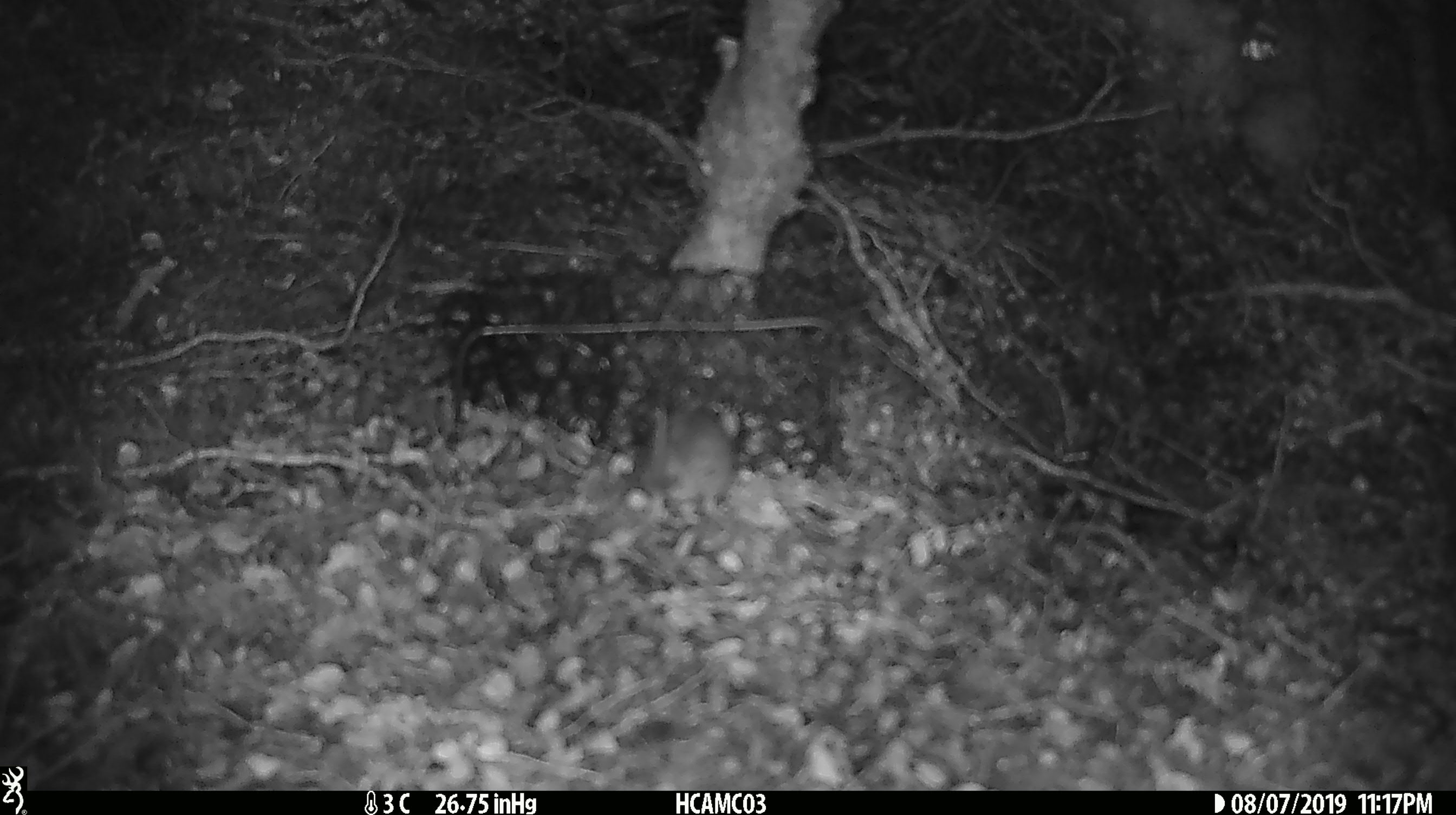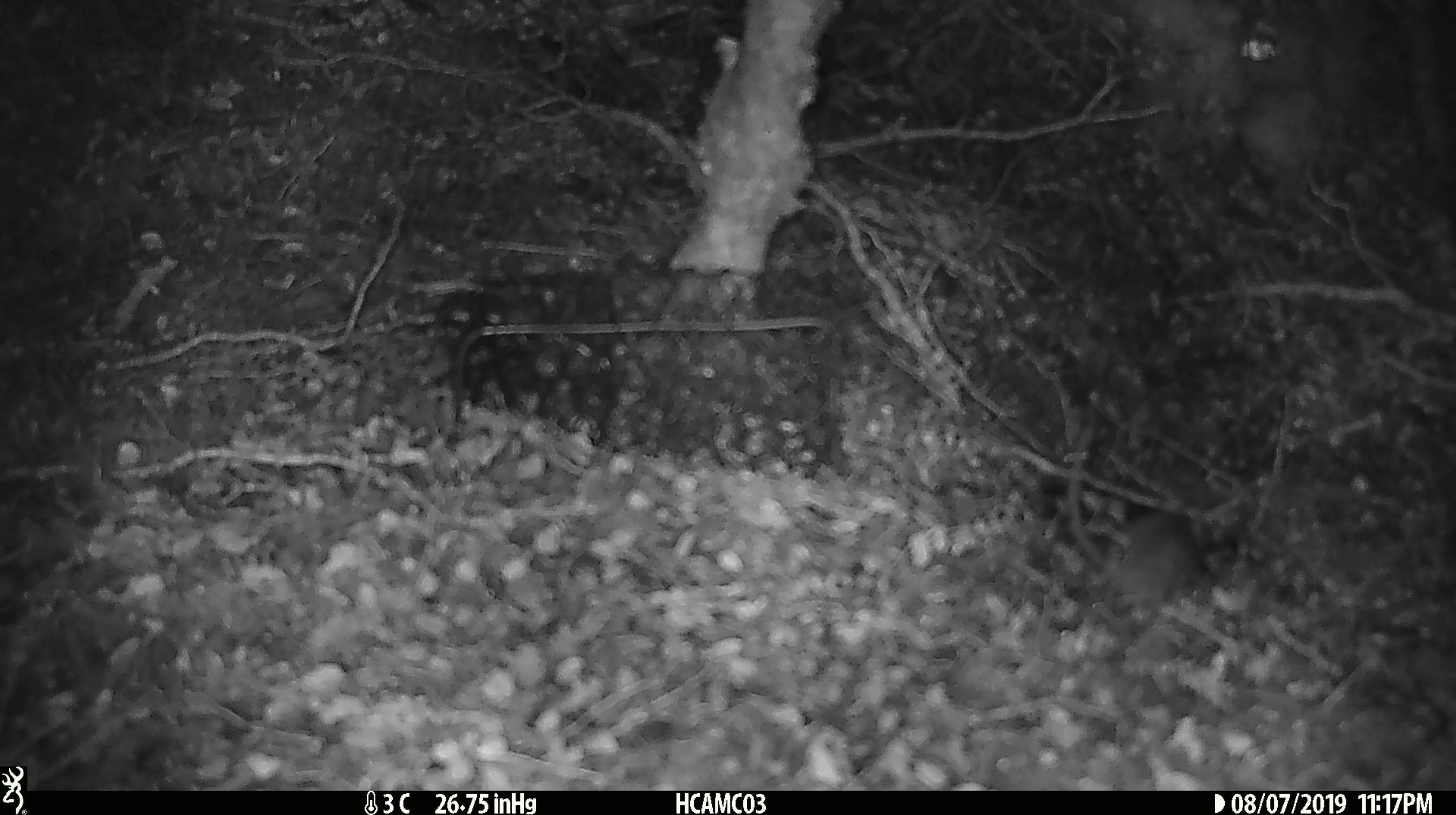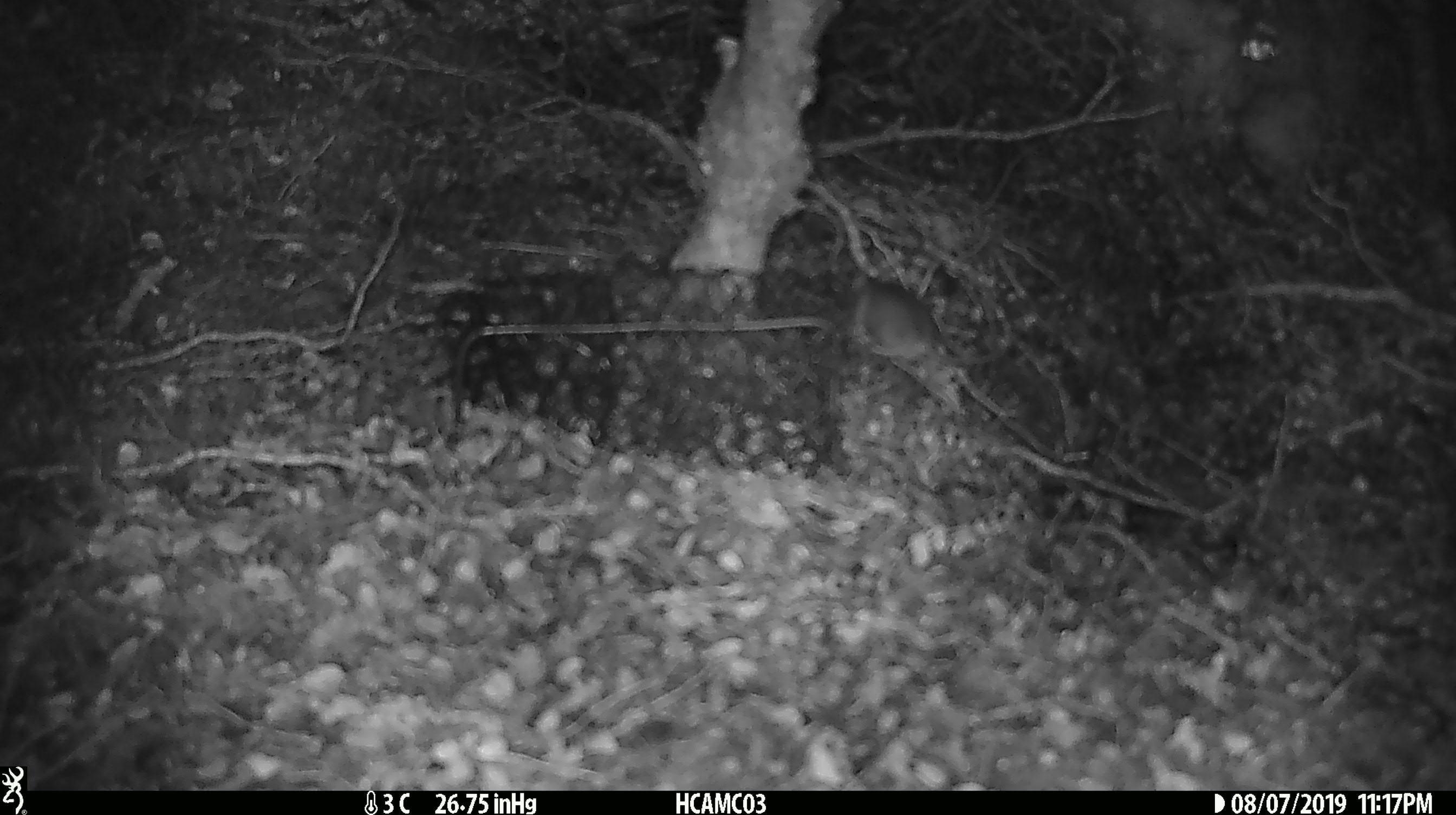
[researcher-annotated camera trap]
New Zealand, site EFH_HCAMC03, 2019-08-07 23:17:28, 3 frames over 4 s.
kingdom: Animalia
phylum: Chordata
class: Mammalia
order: Rodentia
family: Muridae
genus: Mus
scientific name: Mus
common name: mouse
Mouse (Mus).